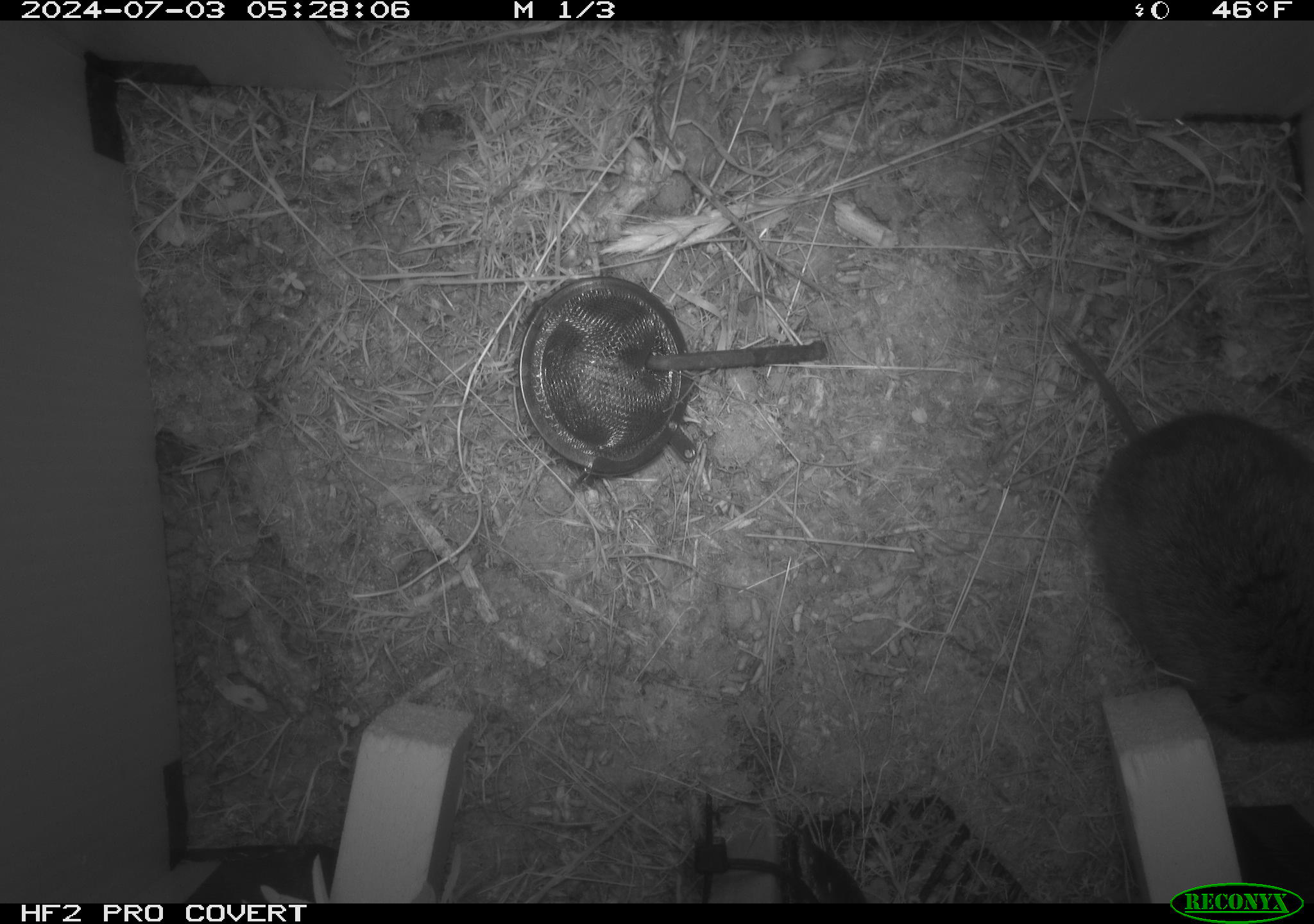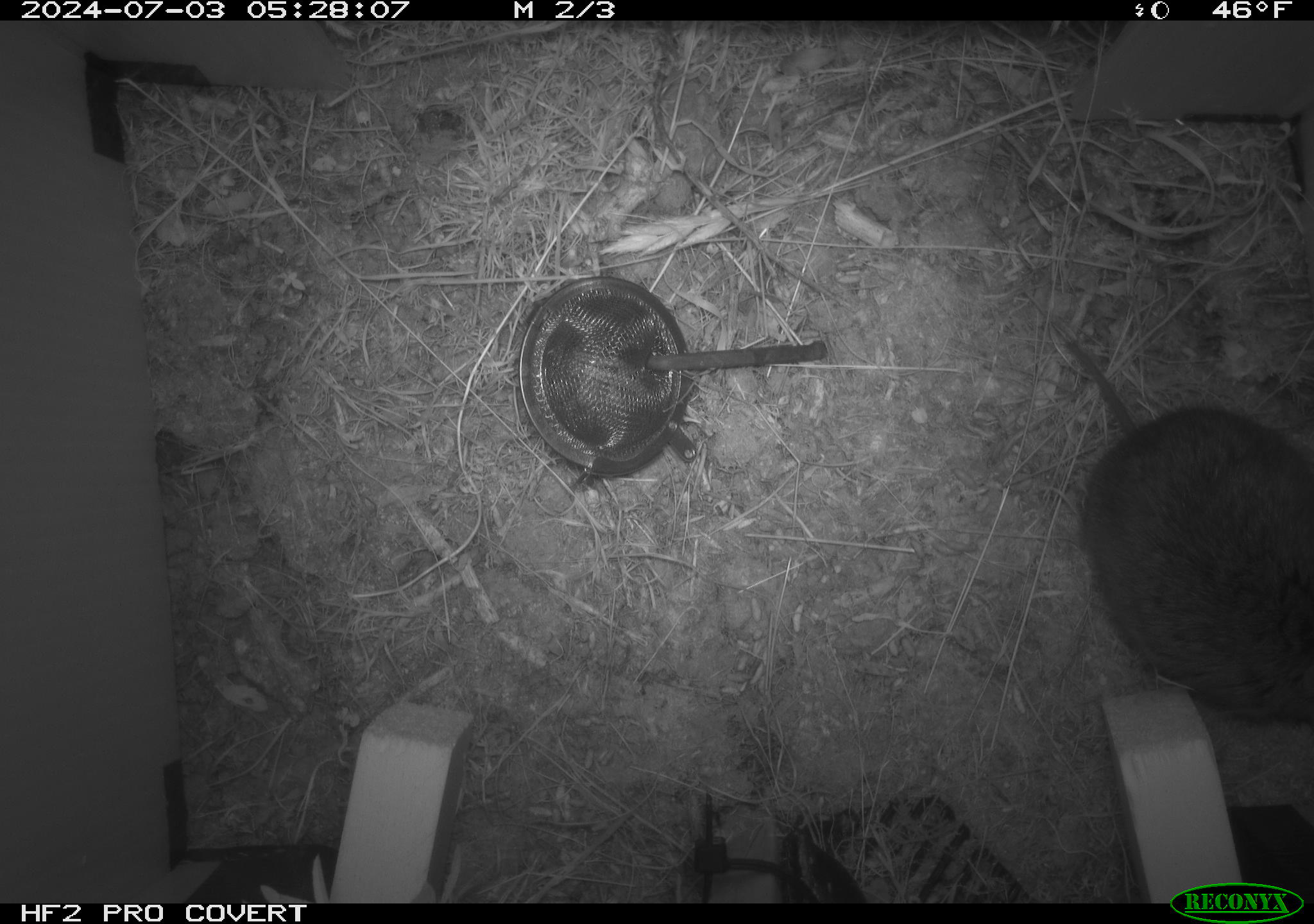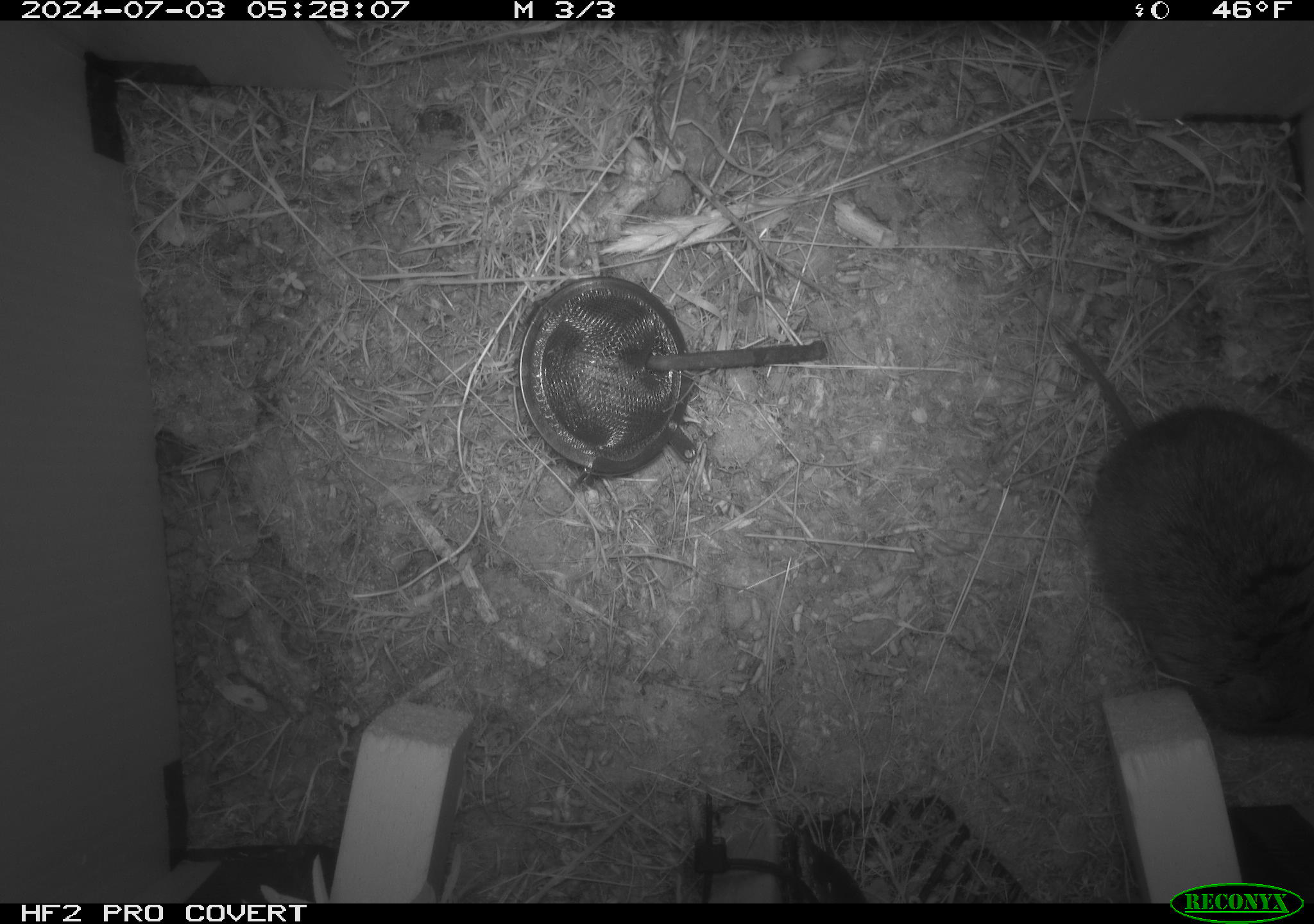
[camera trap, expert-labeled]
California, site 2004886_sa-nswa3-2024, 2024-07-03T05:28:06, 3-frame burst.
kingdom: Animalia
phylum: Chordata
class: Mammalia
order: Rodentia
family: Cricetidae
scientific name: Arvicolinae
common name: voles, lemmings, and muskrats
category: arvicolinae subfamily